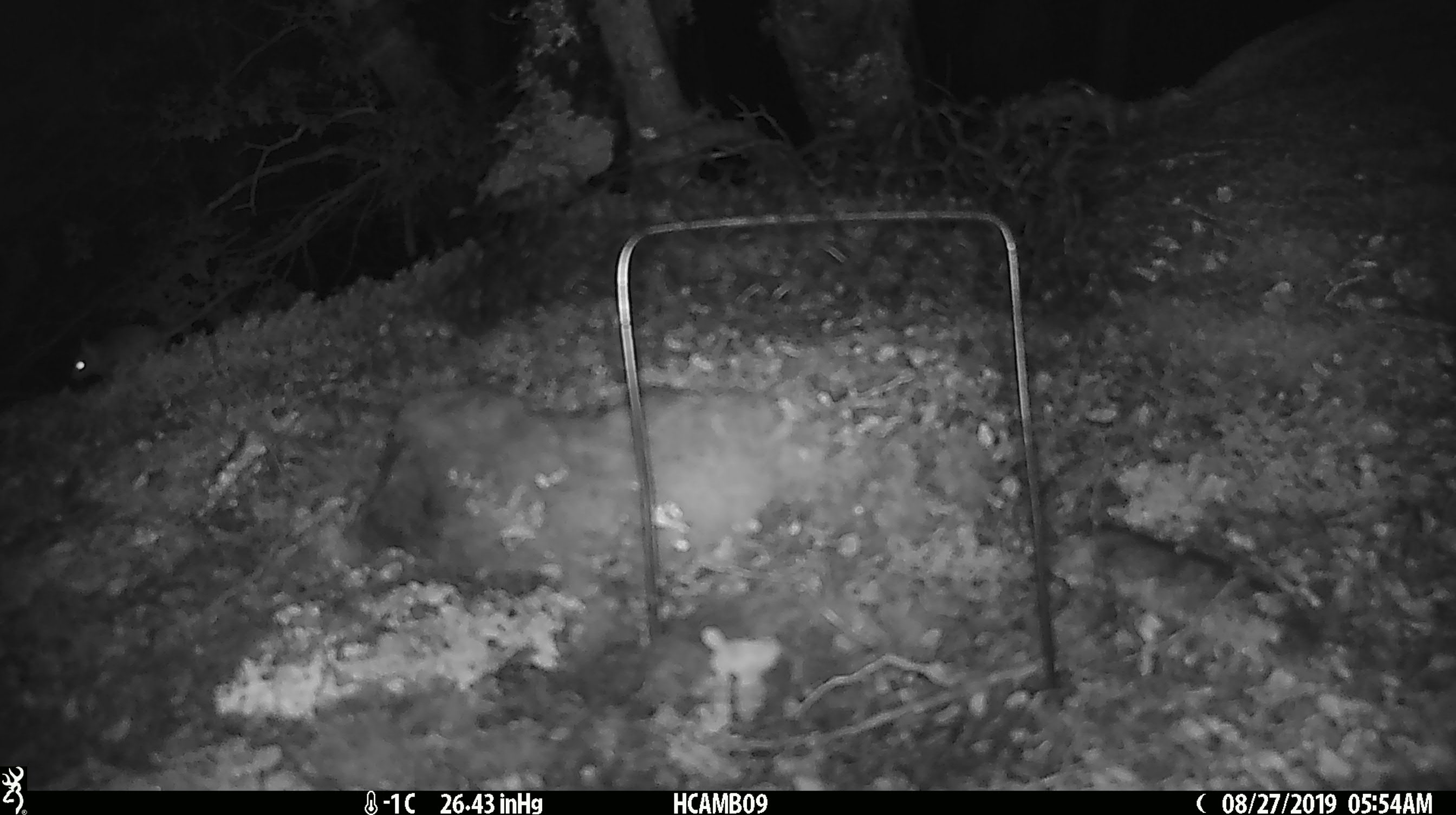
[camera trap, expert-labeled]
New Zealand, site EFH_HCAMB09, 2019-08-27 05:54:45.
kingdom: Animalia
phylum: Chordata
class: Mammalia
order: Rodentia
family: Muridae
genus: Mus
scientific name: Mus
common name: mouse